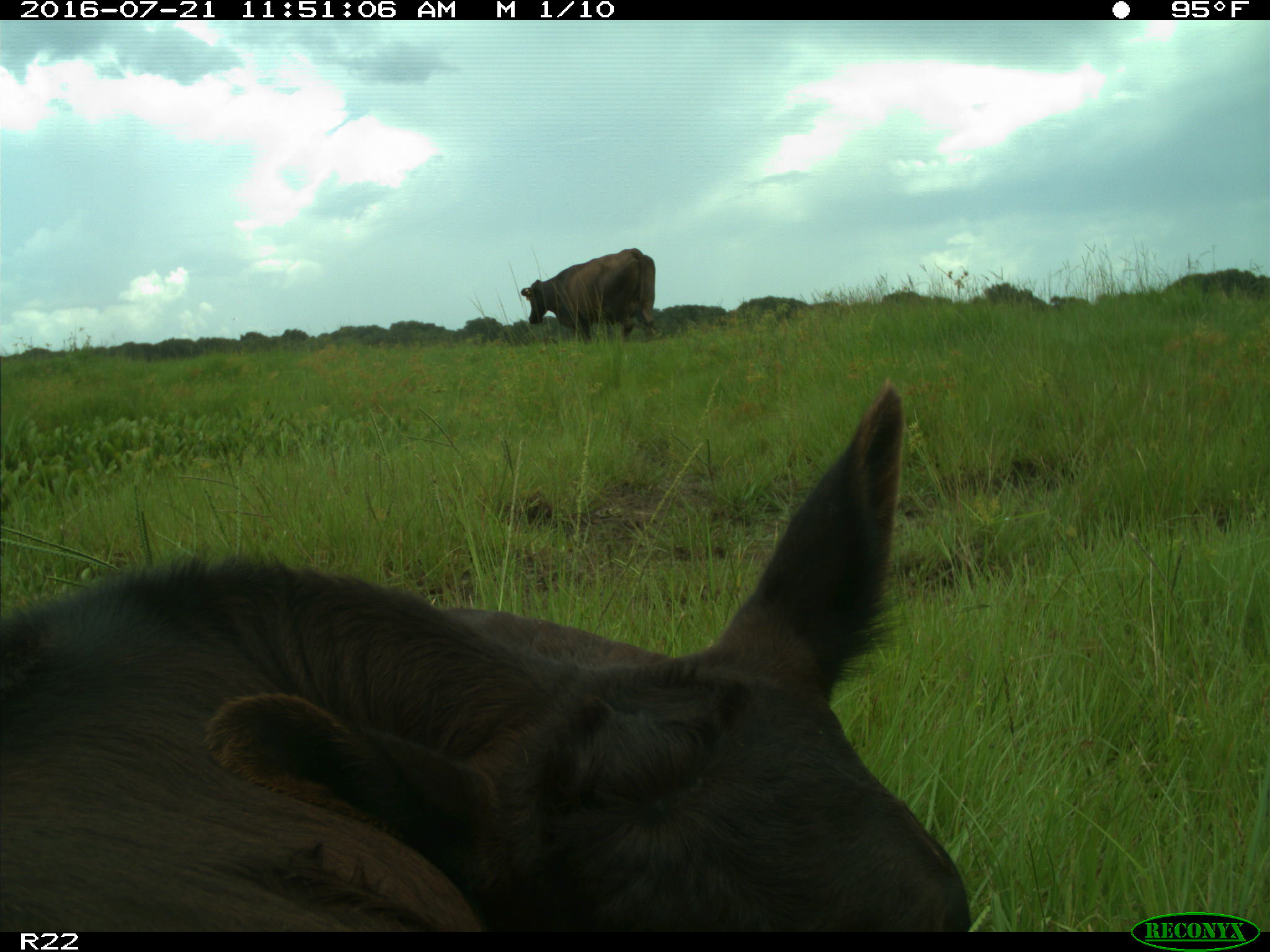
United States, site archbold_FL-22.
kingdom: Animalia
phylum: Chordata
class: Mammalia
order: Artiodactyla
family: Bovidae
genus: Bos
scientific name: Bos taurus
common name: domestic cow